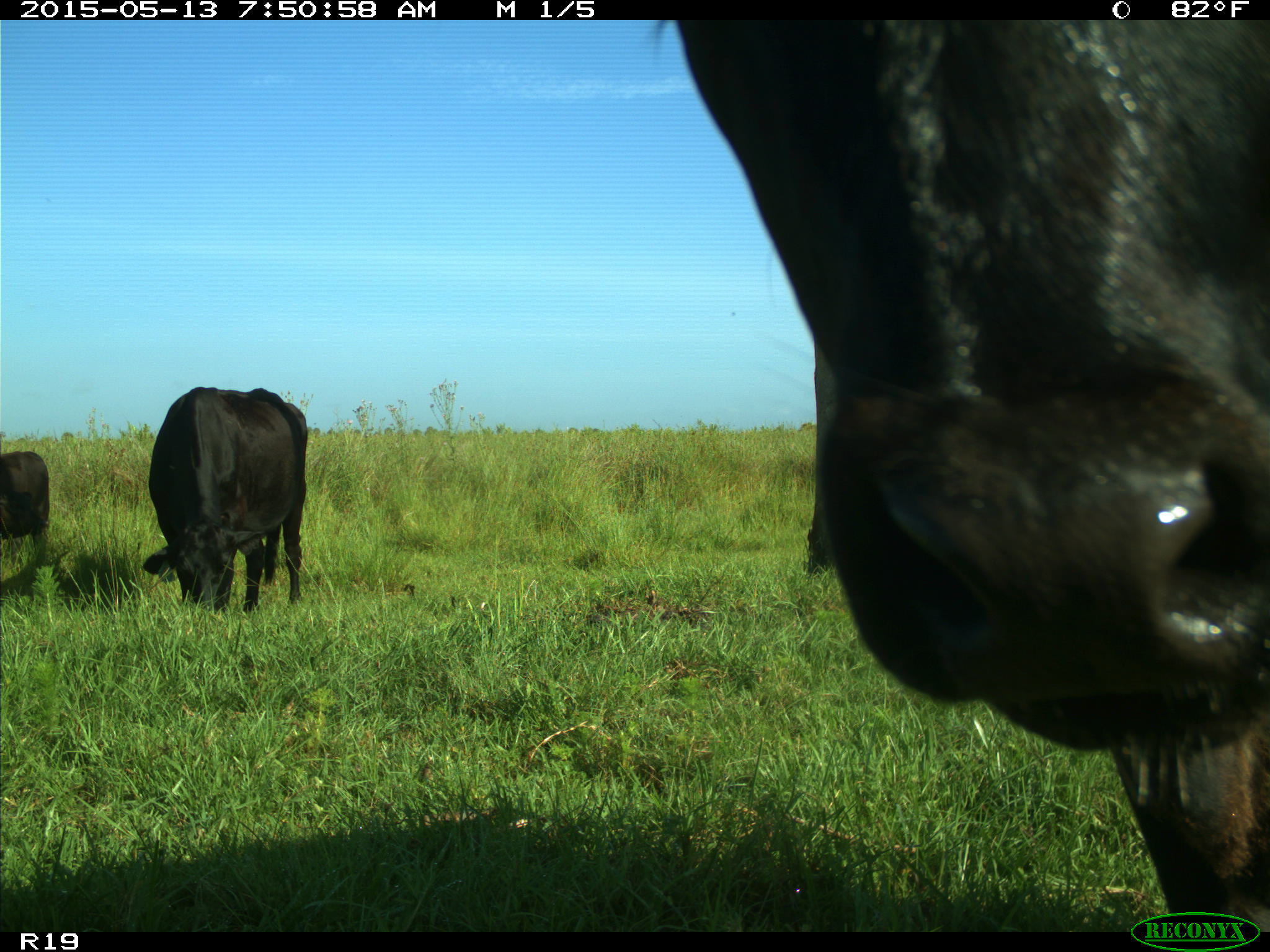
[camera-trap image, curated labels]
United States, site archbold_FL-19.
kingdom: Animalia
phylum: Chordata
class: Mammalia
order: Artiodactyla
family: Bovidae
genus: Bos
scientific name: Bos taurus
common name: domestic cow